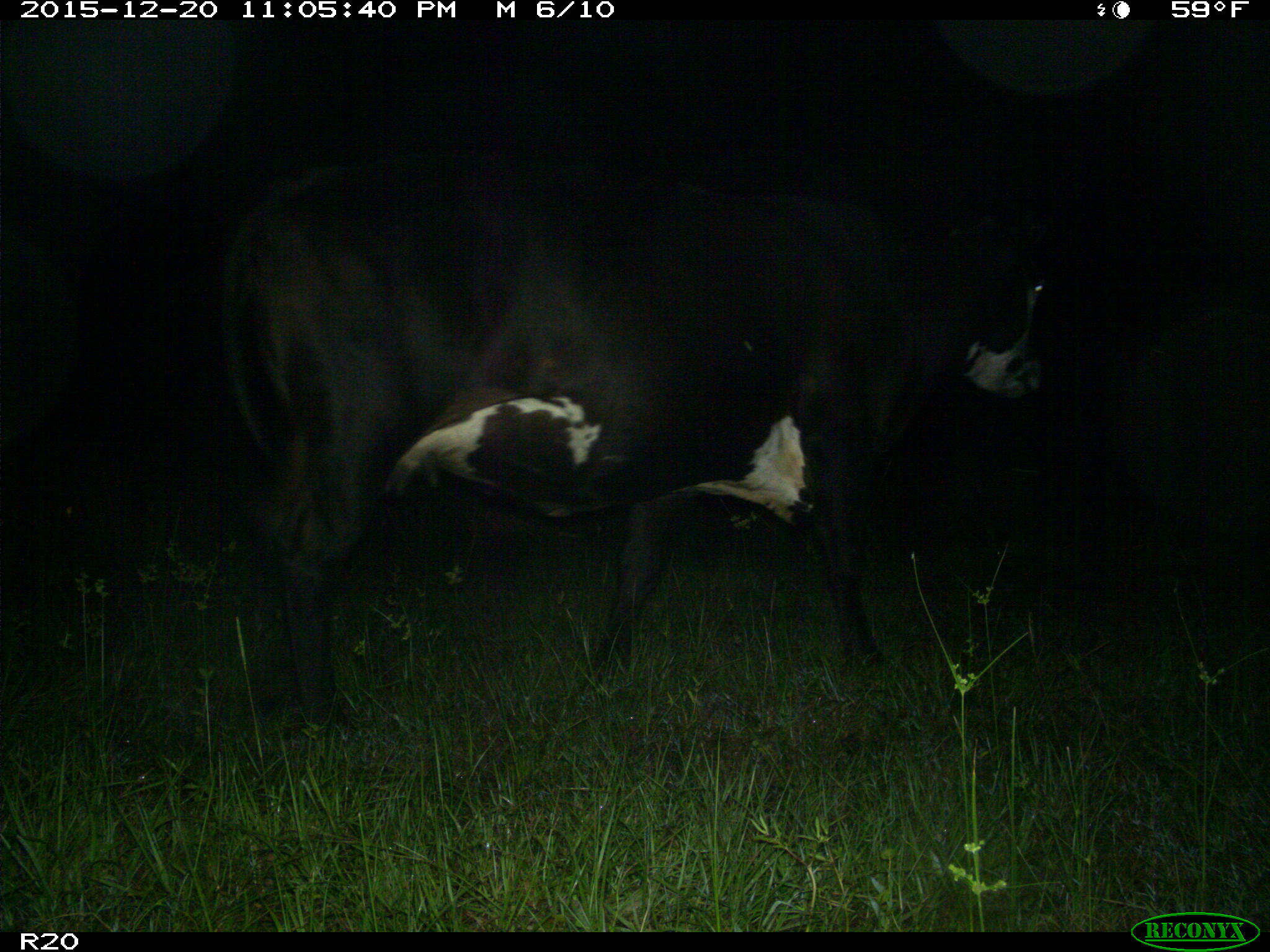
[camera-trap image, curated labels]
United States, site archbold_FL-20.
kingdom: Animalia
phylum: Chordata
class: Mammalia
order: Artiodactyla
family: Bovidae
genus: Bos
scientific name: Bos taurus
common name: domestic cow